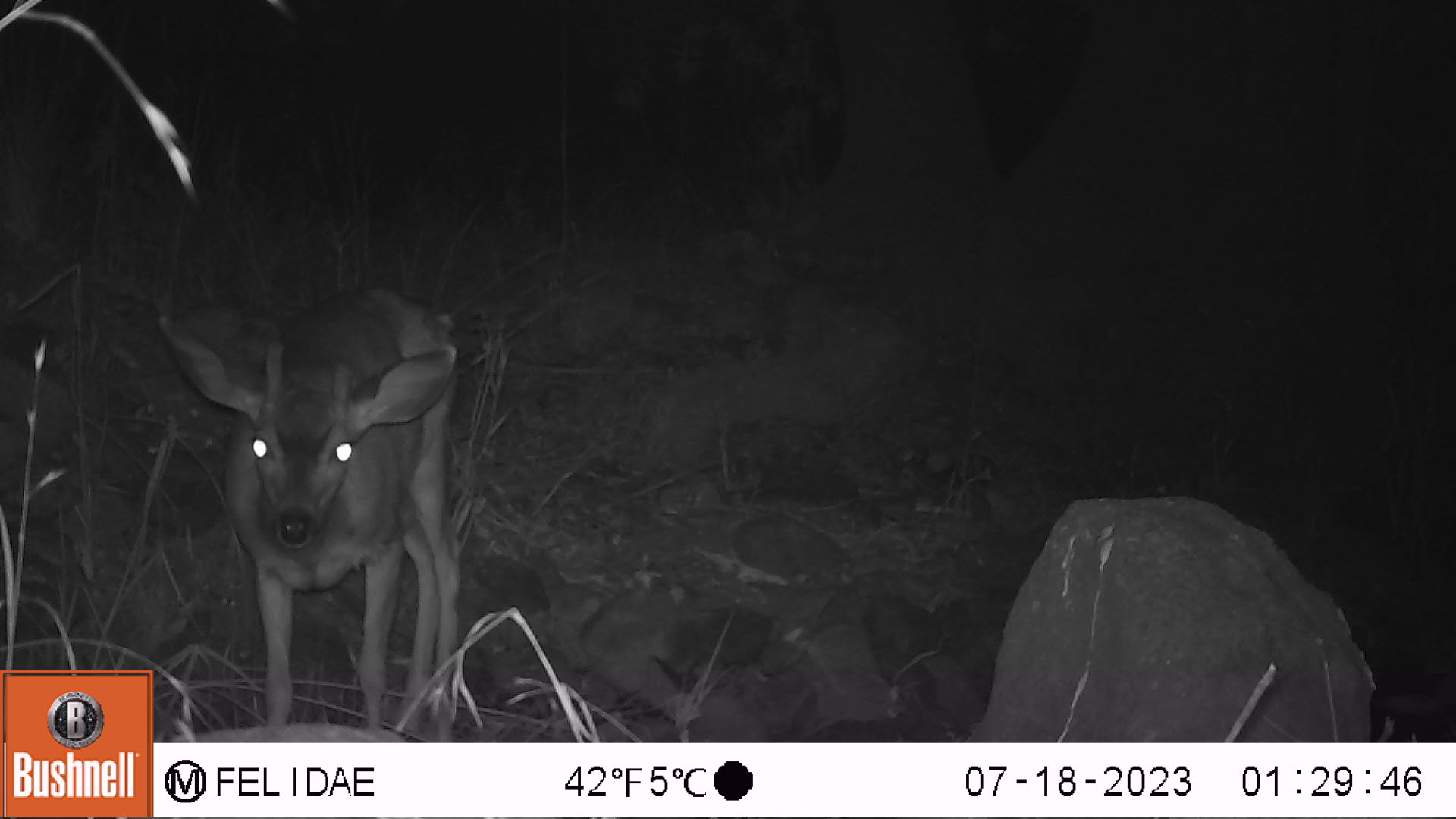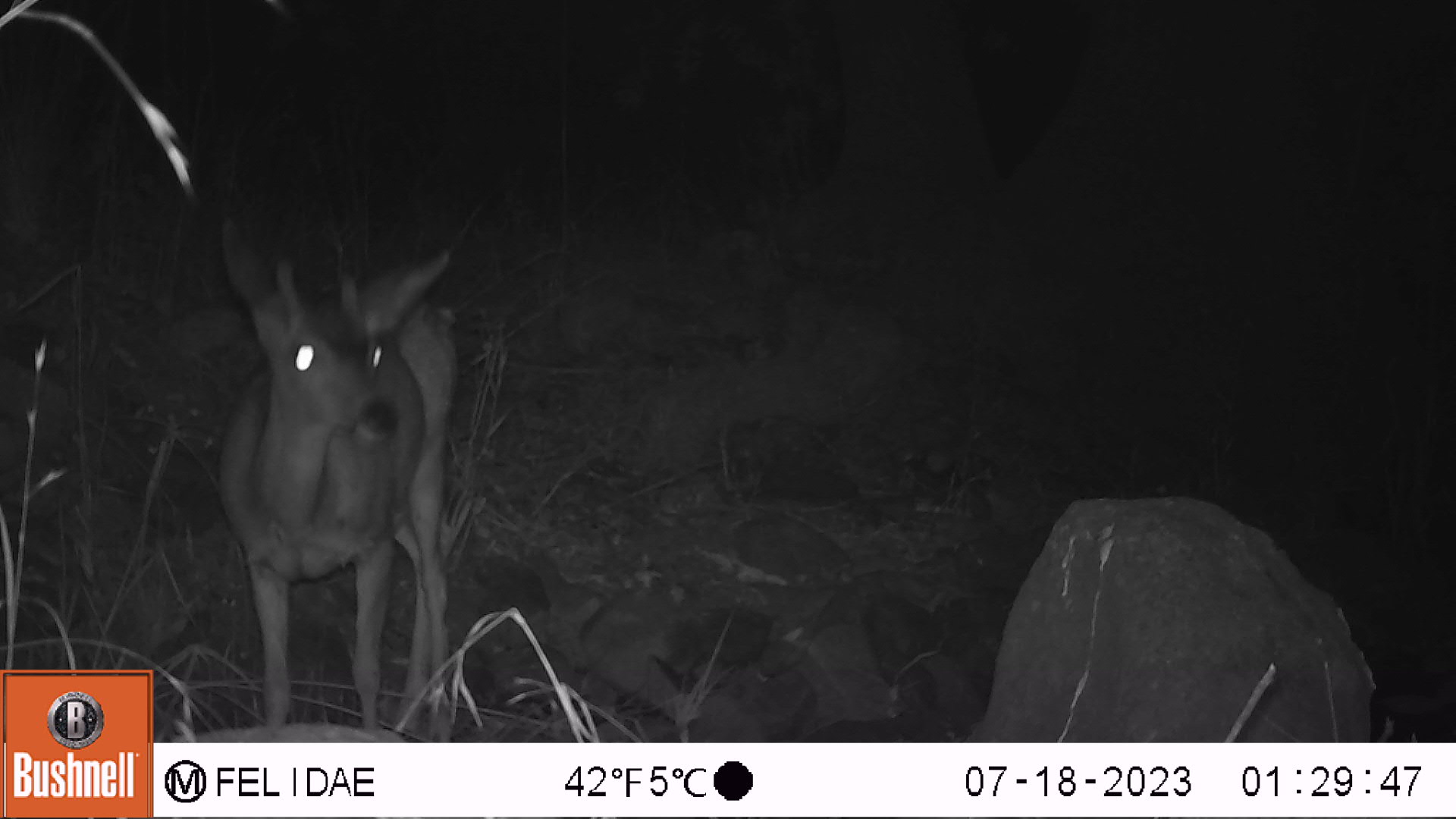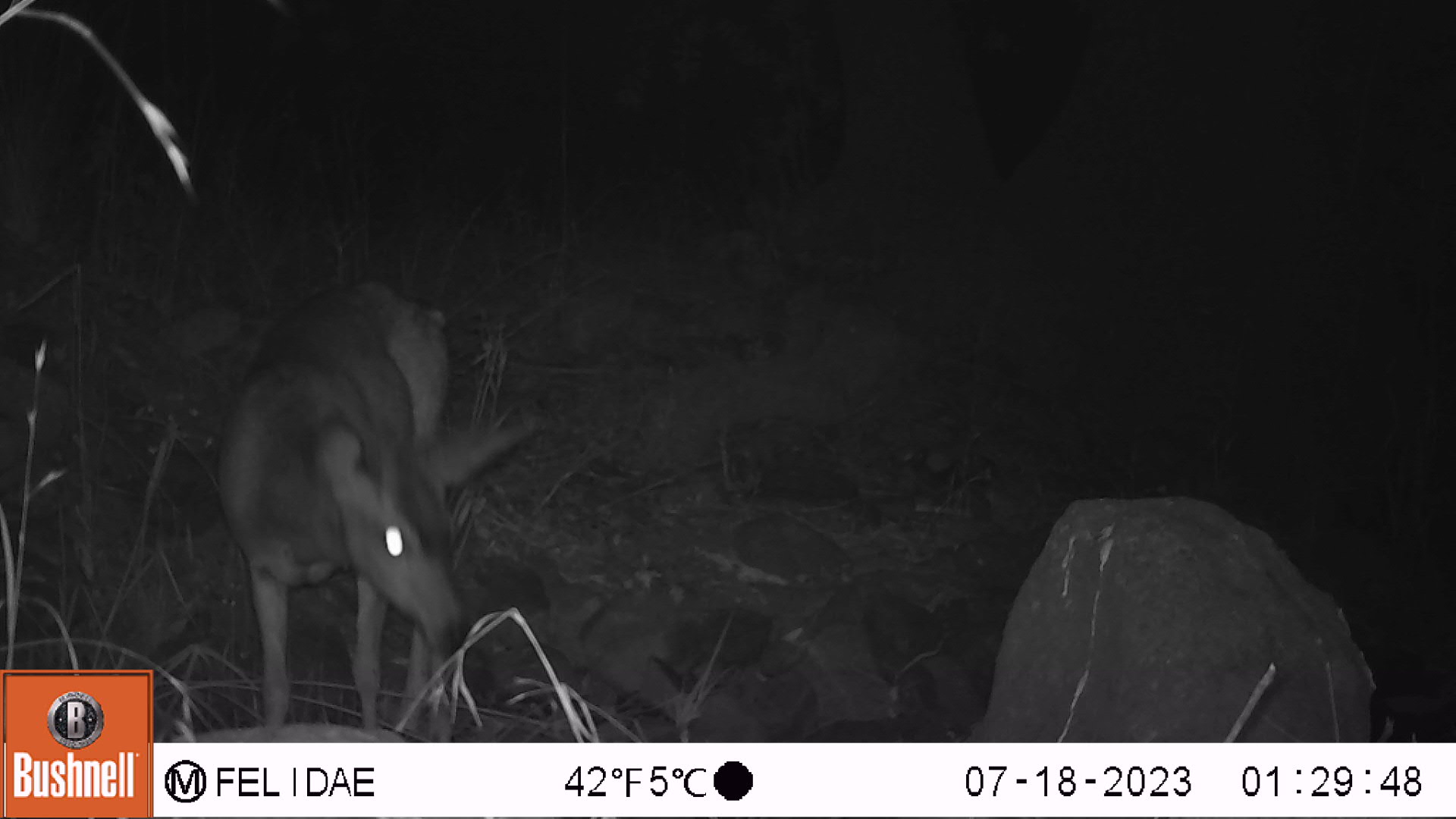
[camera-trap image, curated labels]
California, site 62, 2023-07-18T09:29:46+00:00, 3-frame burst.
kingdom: Animalia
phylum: Chordata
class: Mammalia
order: Artiodactyla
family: Cervidae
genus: Odocoileus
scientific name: Odocoileus hemionus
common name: mule deer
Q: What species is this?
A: Mule deer (Odocoileus hemionus).